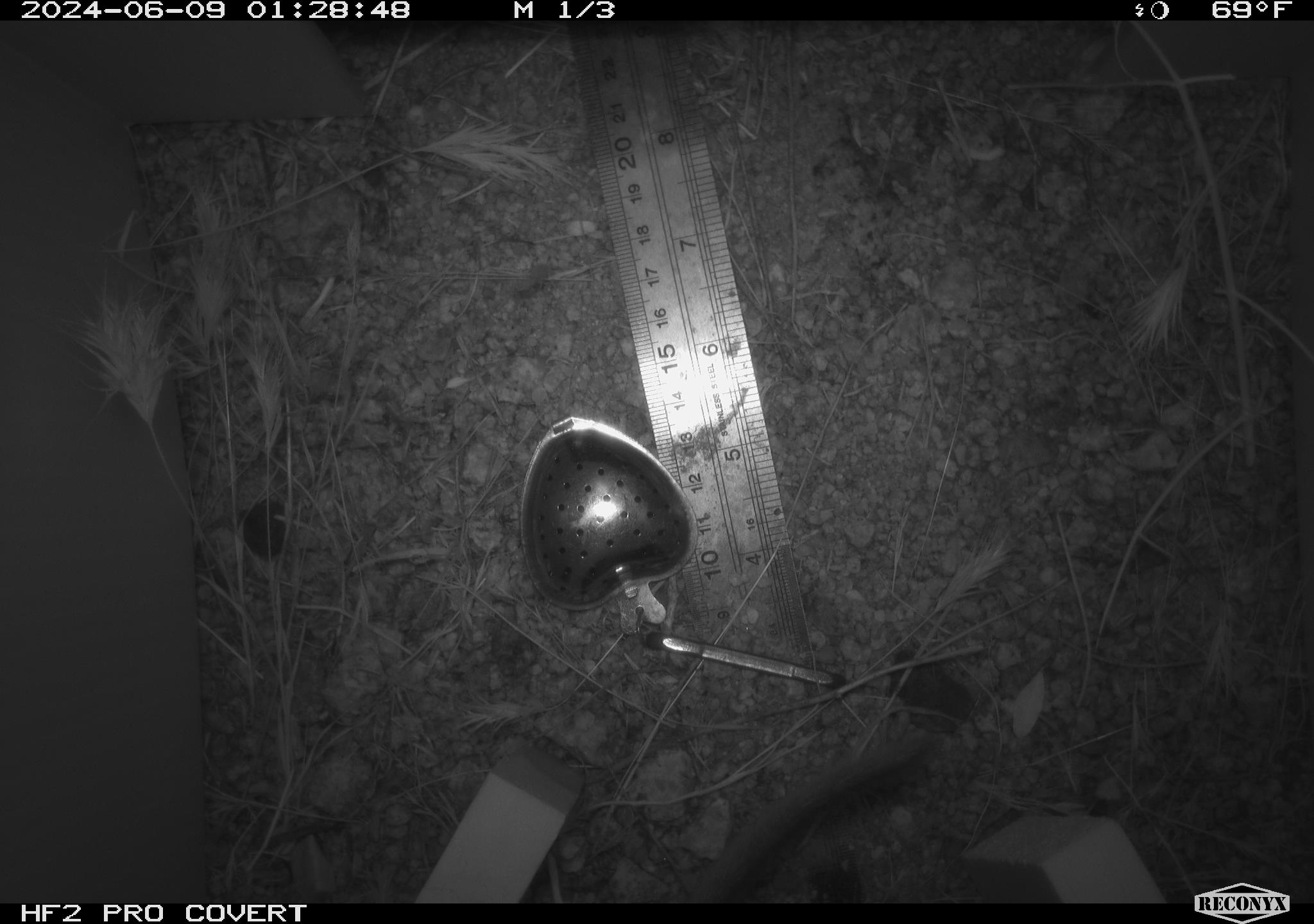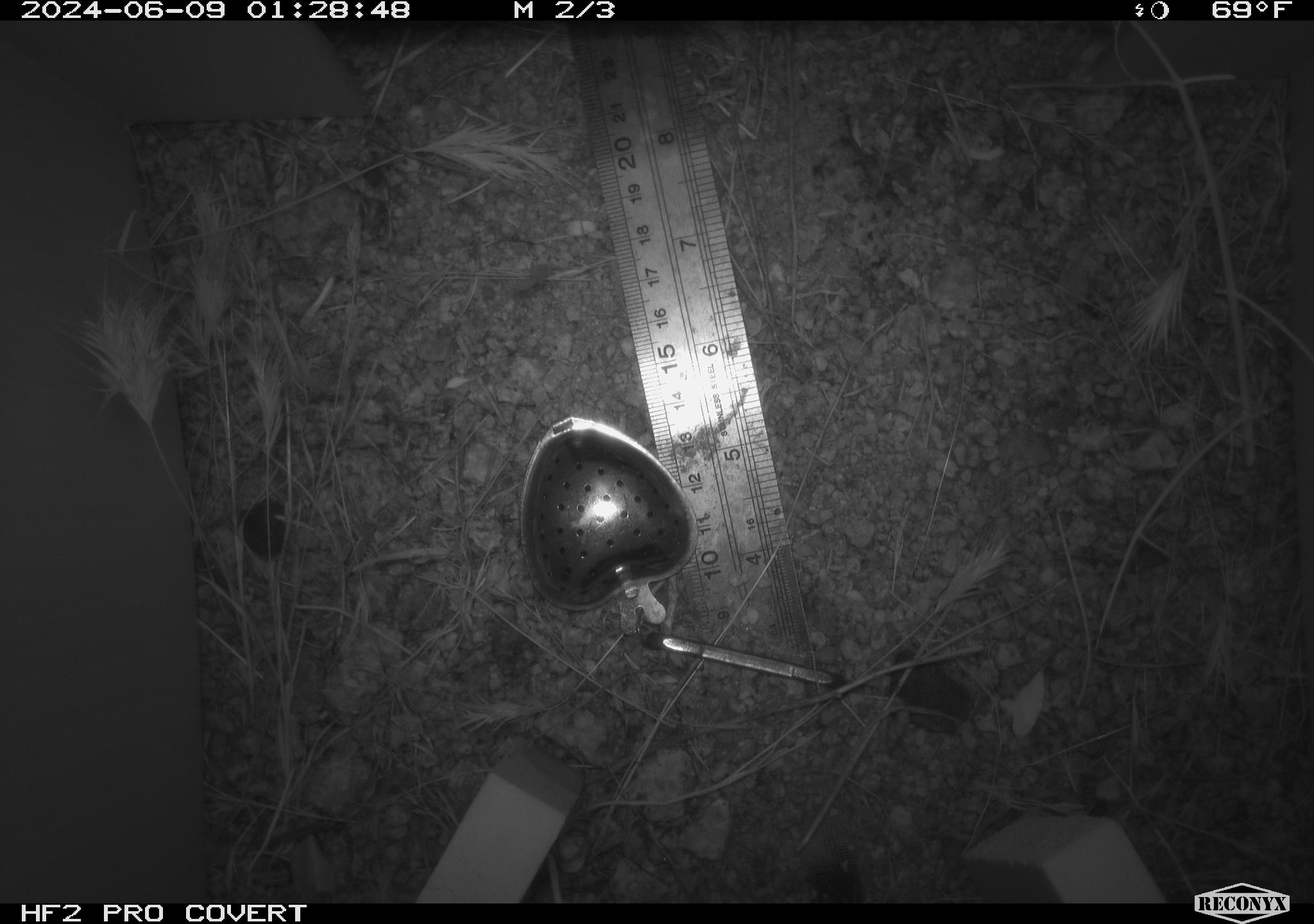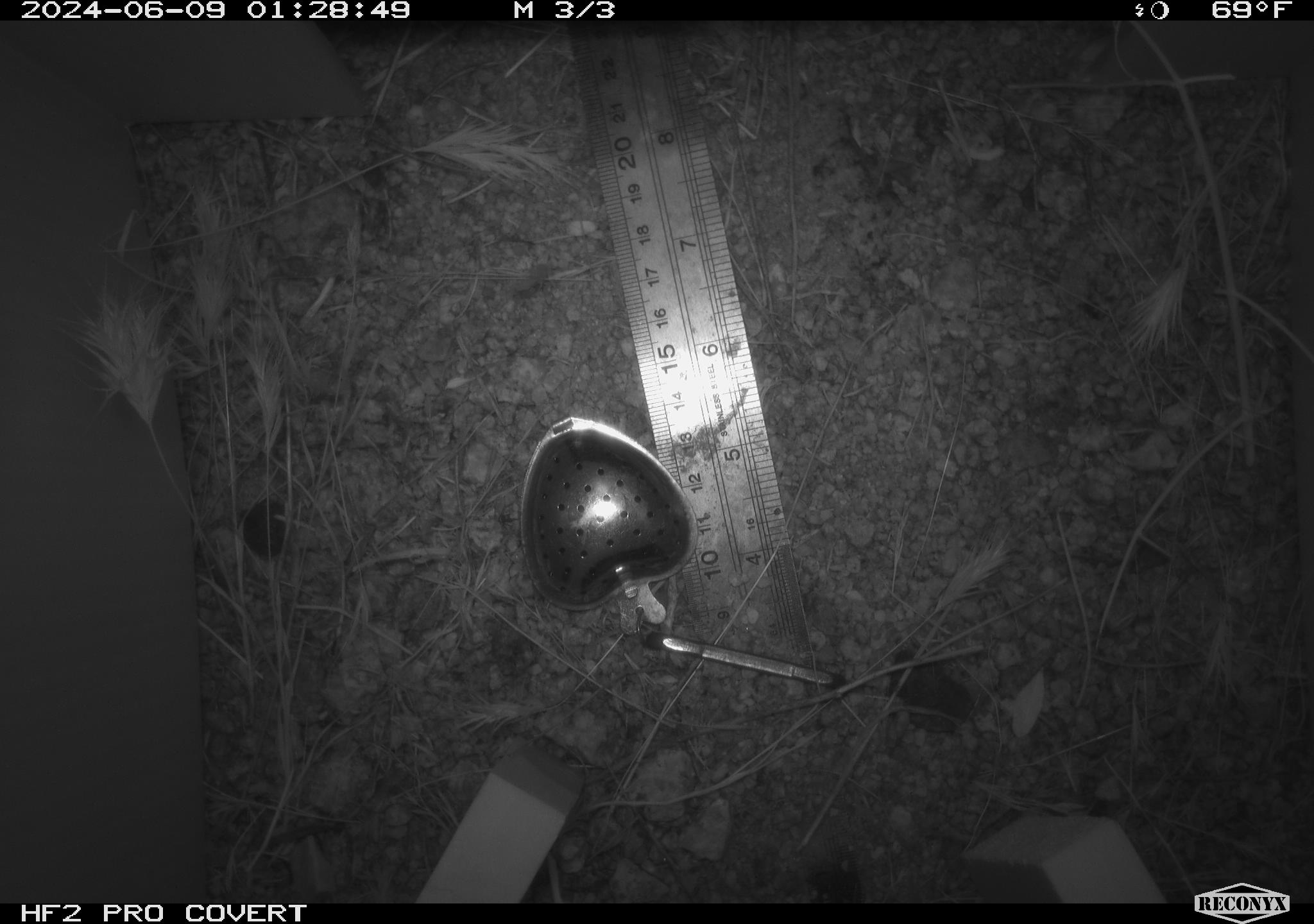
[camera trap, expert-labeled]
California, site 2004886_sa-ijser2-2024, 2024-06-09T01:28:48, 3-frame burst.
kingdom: Animalia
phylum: Chordata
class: Mammalia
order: Rodentia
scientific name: Rodentia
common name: woodrat or rat or mouse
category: woodrat or rat or mouse species